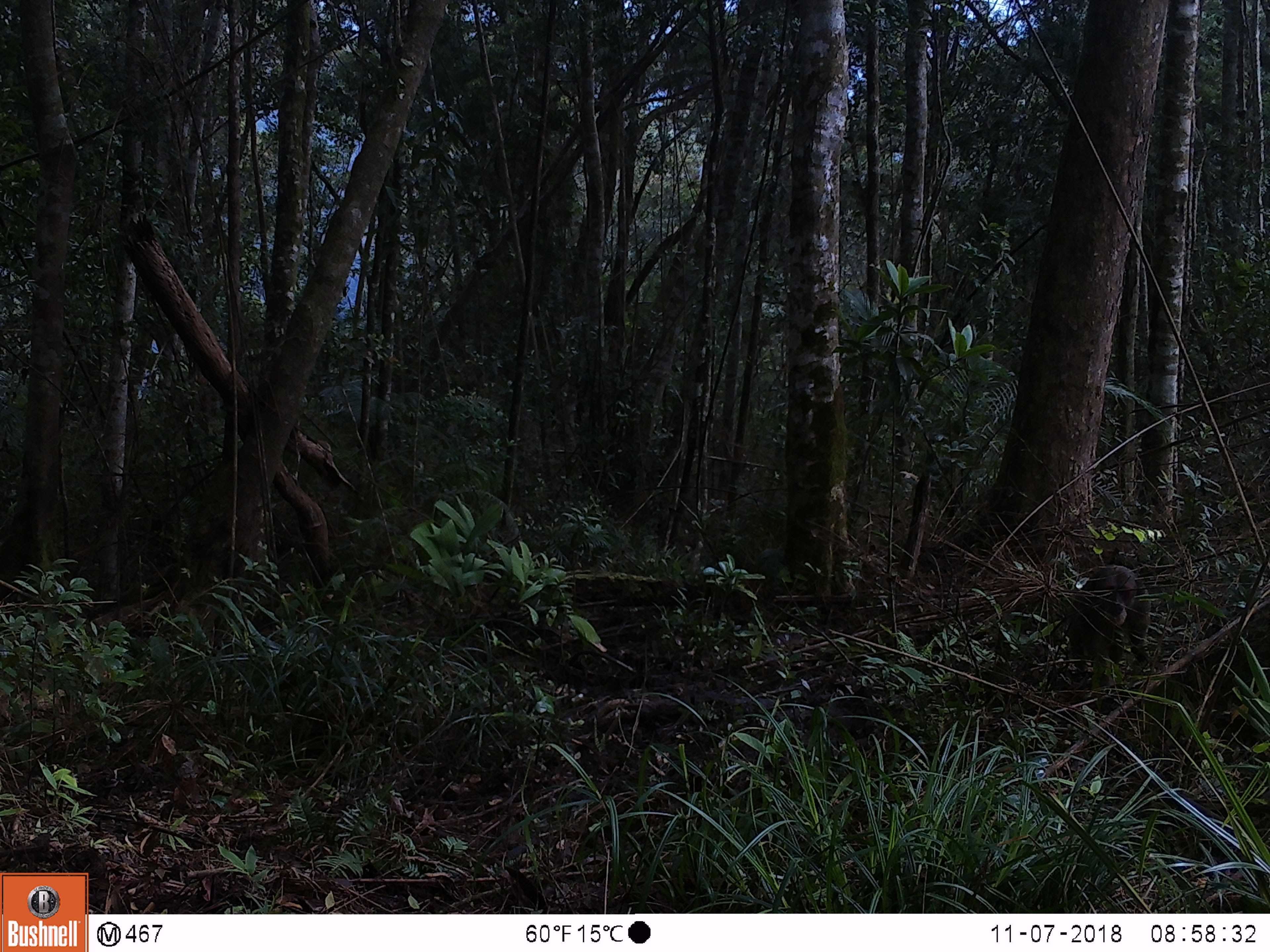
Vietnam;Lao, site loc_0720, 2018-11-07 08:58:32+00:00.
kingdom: Animalia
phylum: Chordata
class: Mammalia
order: Artiodactyla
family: Suidae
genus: Sus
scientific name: Sus scrofa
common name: eurasian wild pig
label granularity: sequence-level